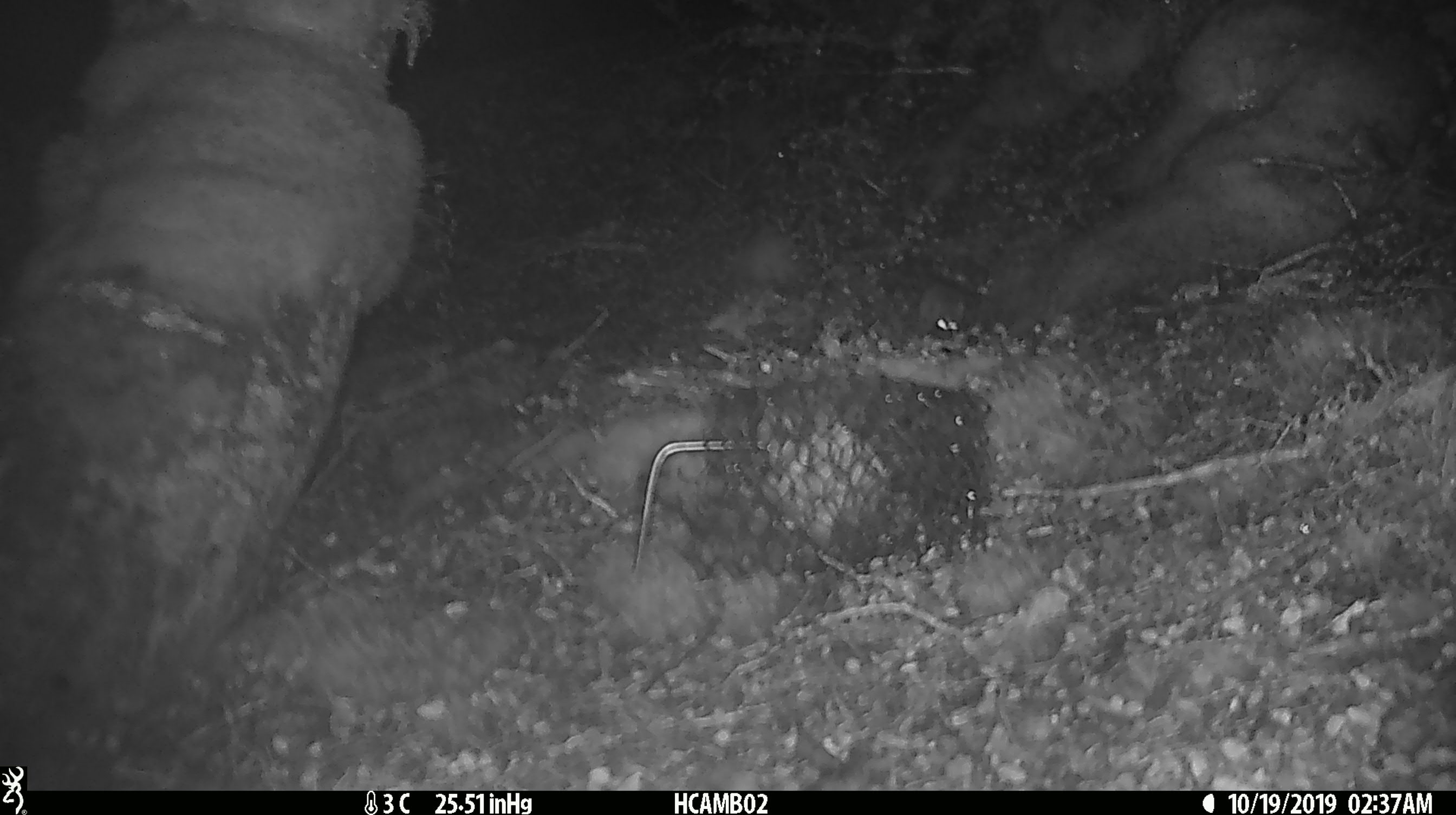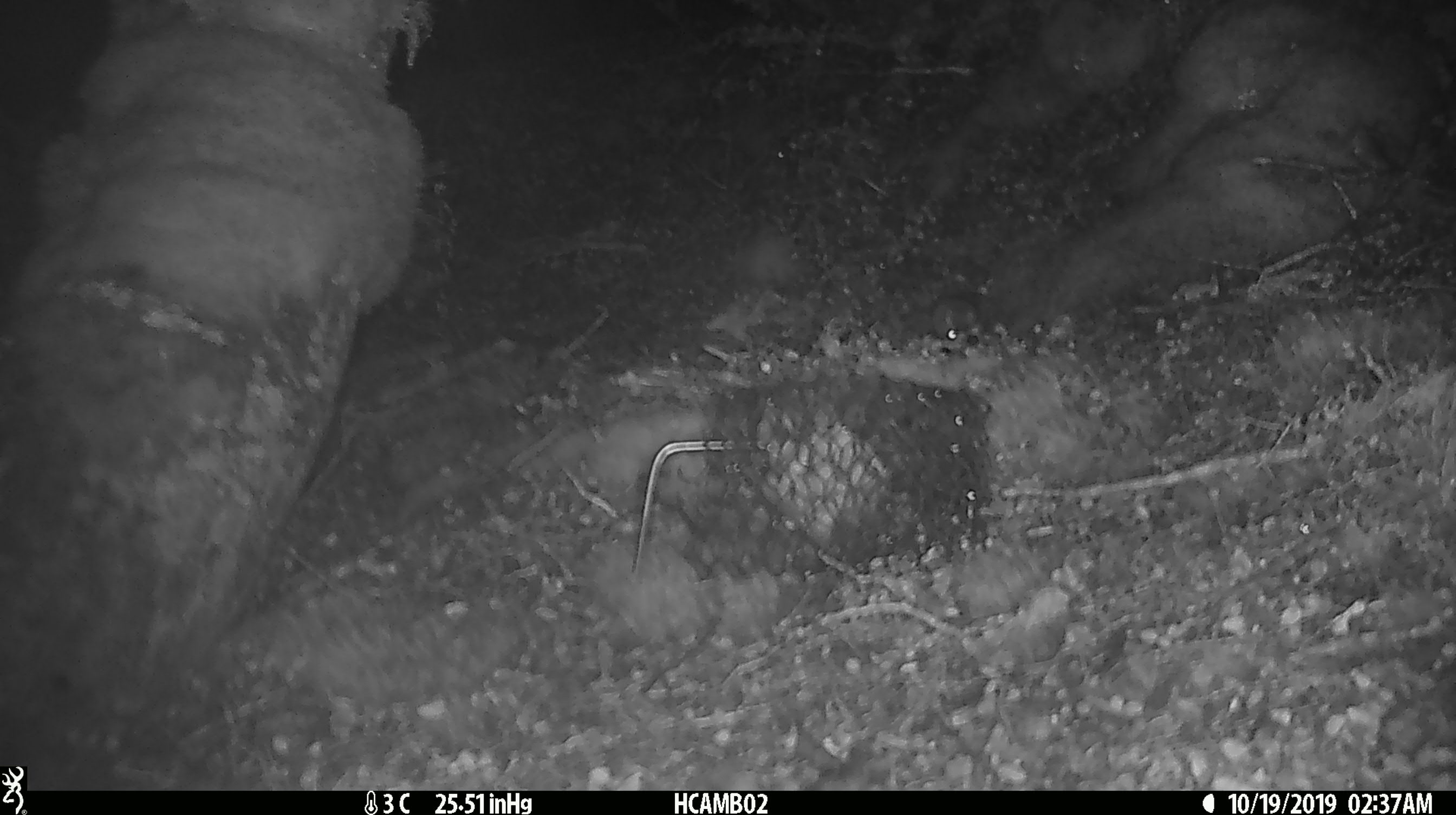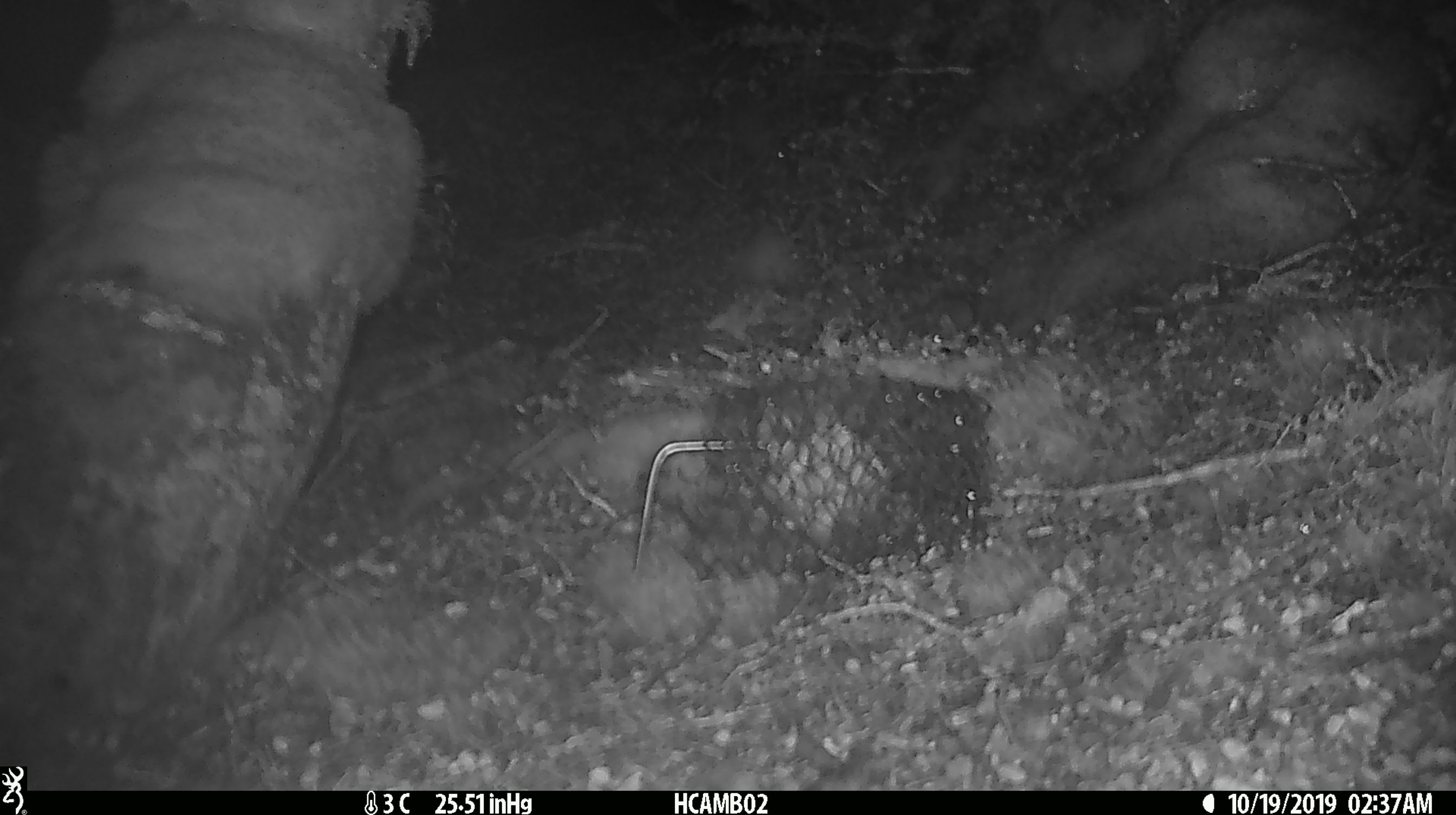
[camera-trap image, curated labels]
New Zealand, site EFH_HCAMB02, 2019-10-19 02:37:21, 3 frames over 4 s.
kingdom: Animalia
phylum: Chordata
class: Mammalia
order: Rodentia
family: Muridae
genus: Mus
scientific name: Mus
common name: mouse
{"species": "mouse (Mus)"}